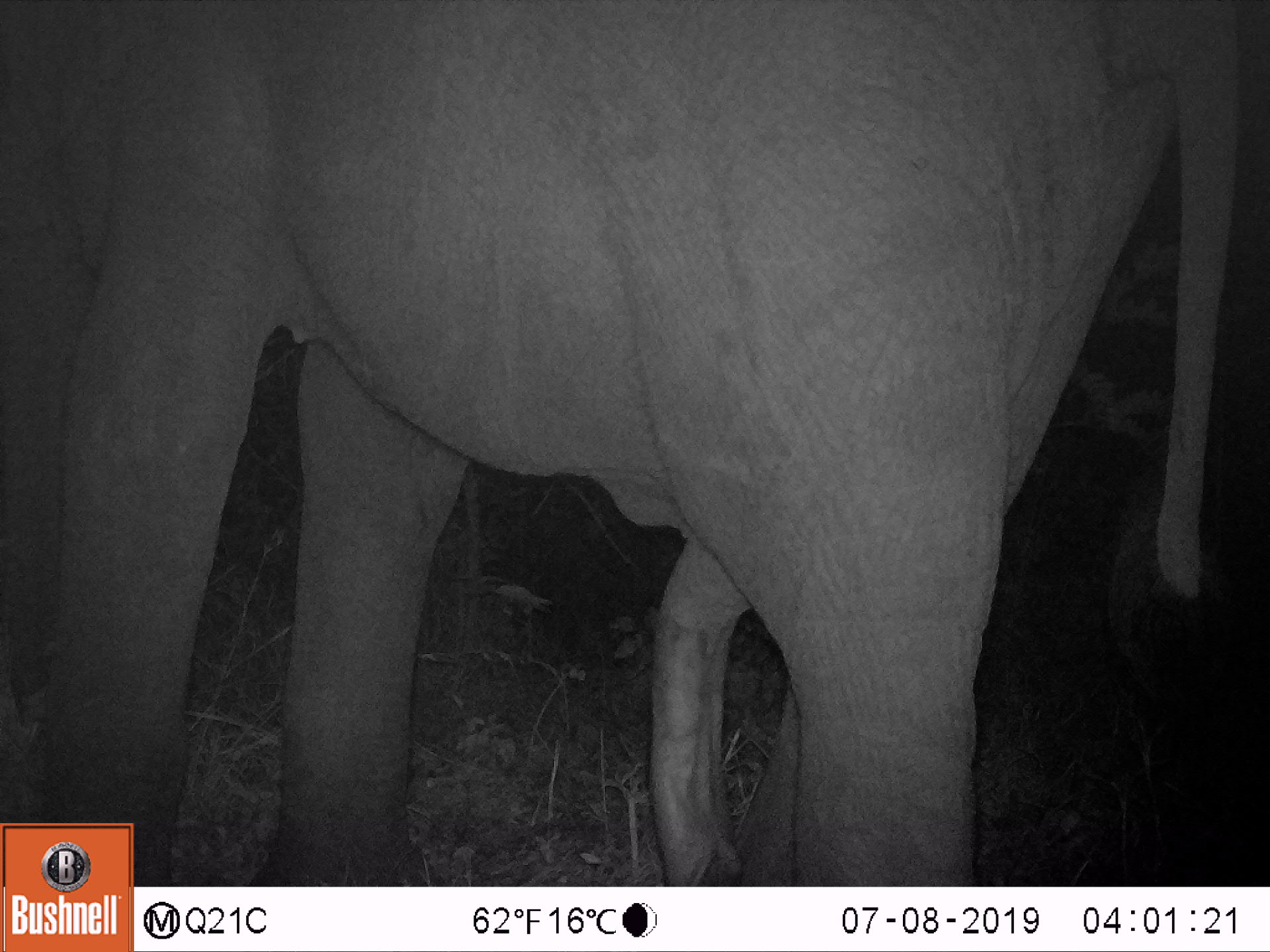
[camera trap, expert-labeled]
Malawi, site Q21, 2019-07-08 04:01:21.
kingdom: Animalia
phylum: Chordata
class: Mammalia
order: Proboscidea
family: Elephantidae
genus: Loxodonta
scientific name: Loxodonta africana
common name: african savanna elephant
African savanna elephant (Loxodonta africana), count 1.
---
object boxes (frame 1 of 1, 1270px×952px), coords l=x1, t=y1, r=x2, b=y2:
african savanna elephant: l=0, t=0, r=1262, b=820